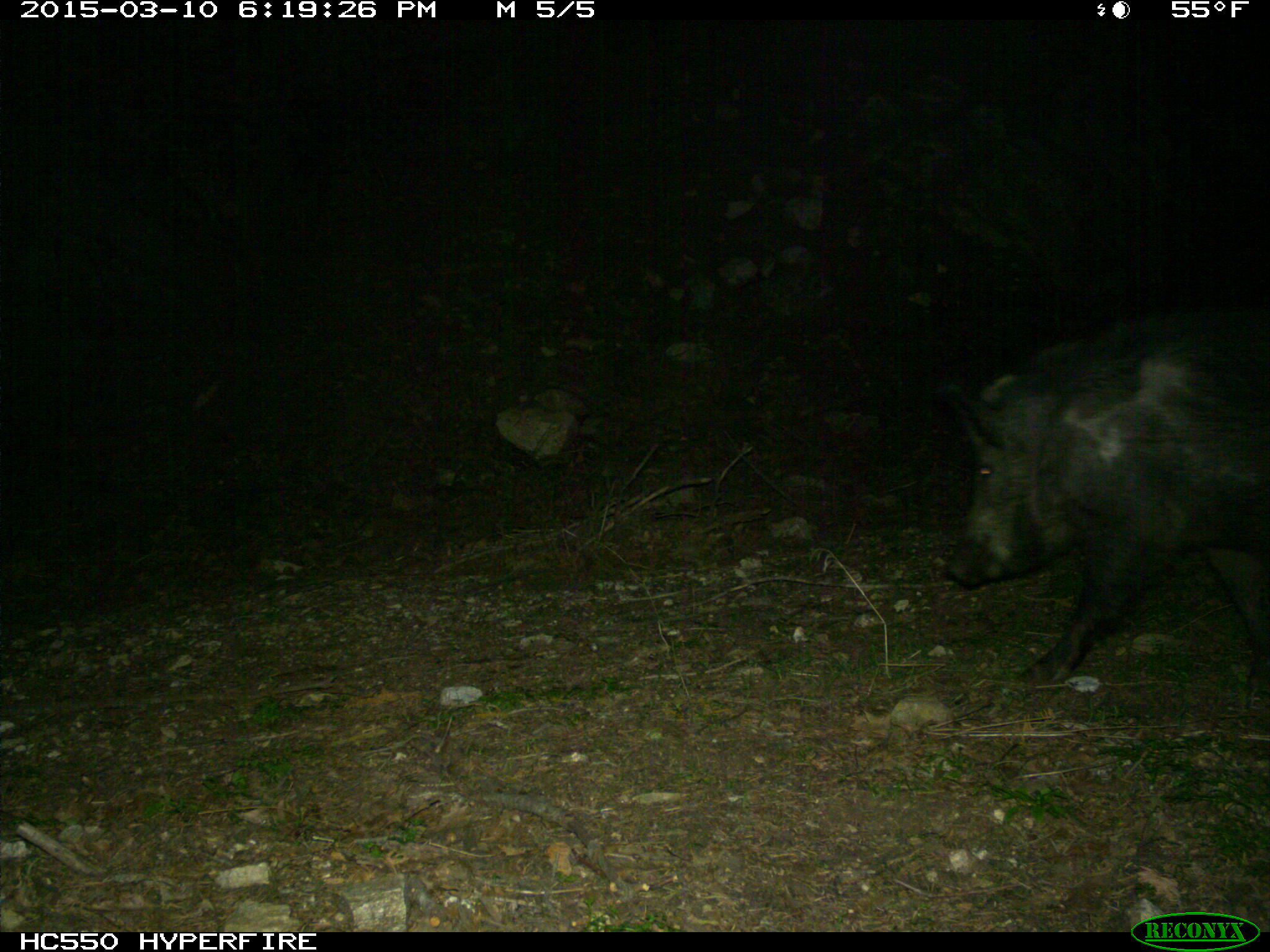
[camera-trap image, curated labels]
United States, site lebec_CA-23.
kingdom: Animalia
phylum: Chordata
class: Mammalia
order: Artiodactyla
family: Suidae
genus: Sus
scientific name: Sus scrofa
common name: wild boar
Sus scrofa (wild boar).